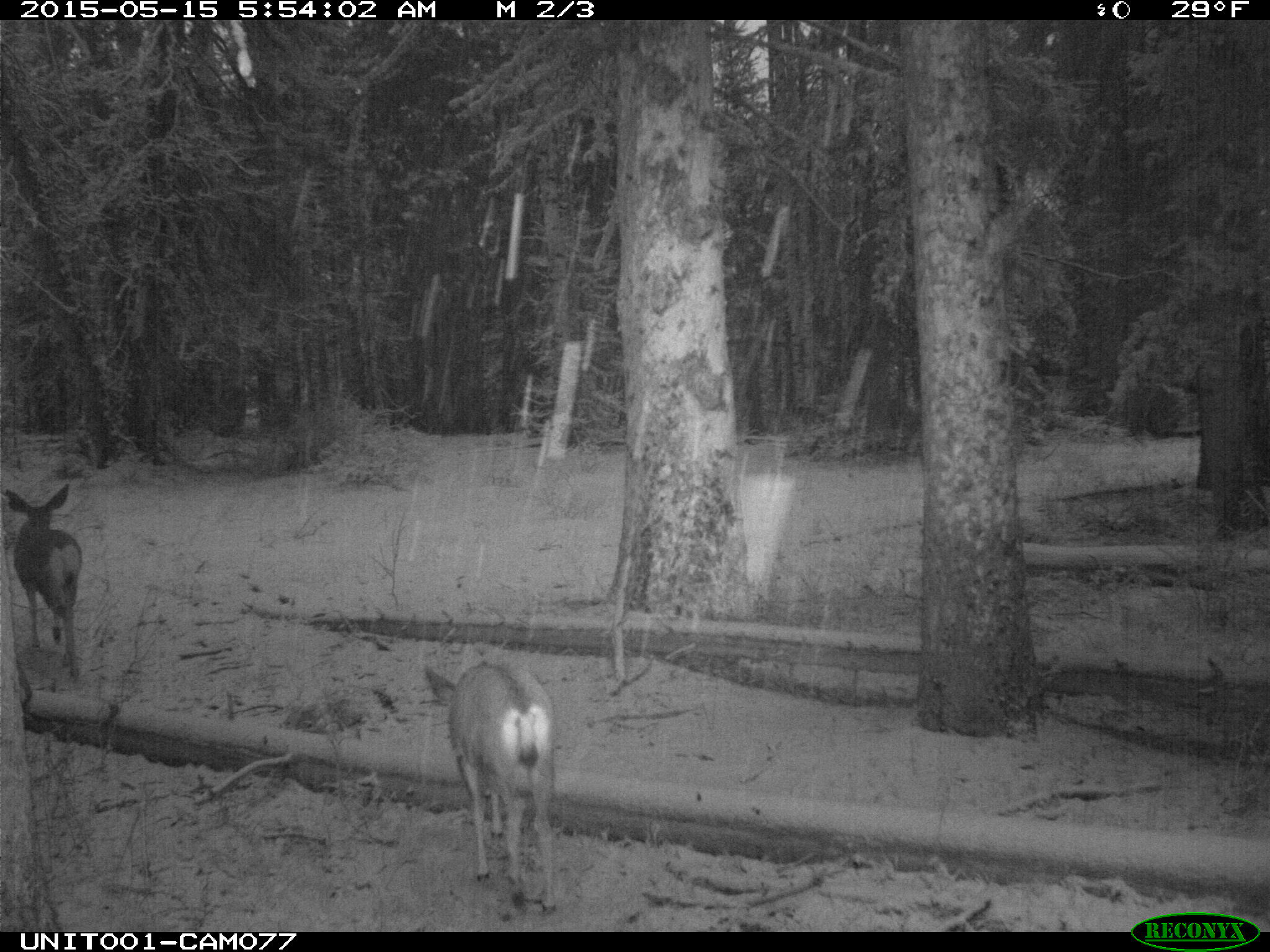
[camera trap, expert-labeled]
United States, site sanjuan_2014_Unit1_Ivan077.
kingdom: Animalia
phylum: Chordata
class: Mammalia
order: Artiodactyla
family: Cervidae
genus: Odocoileus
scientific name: Odocoileus hemionus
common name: mule deer